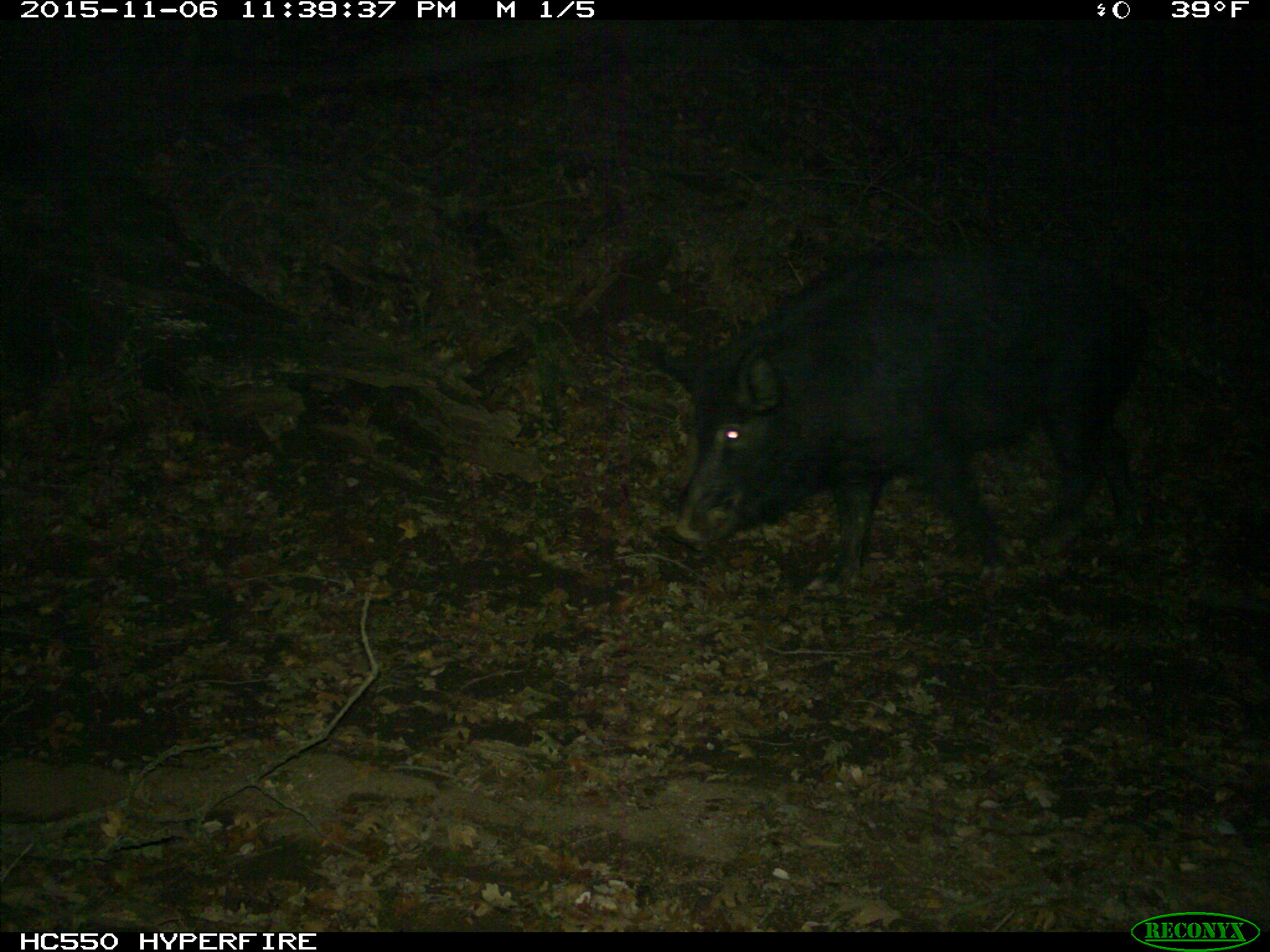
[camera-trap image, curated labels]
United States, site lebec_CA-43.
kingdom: Animalia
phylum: Chordata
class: Mammalia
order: Artiodactyla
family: Suidae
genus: Sus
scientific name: Sus scrofa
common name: wild boar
Sus scrofa (wild boar).